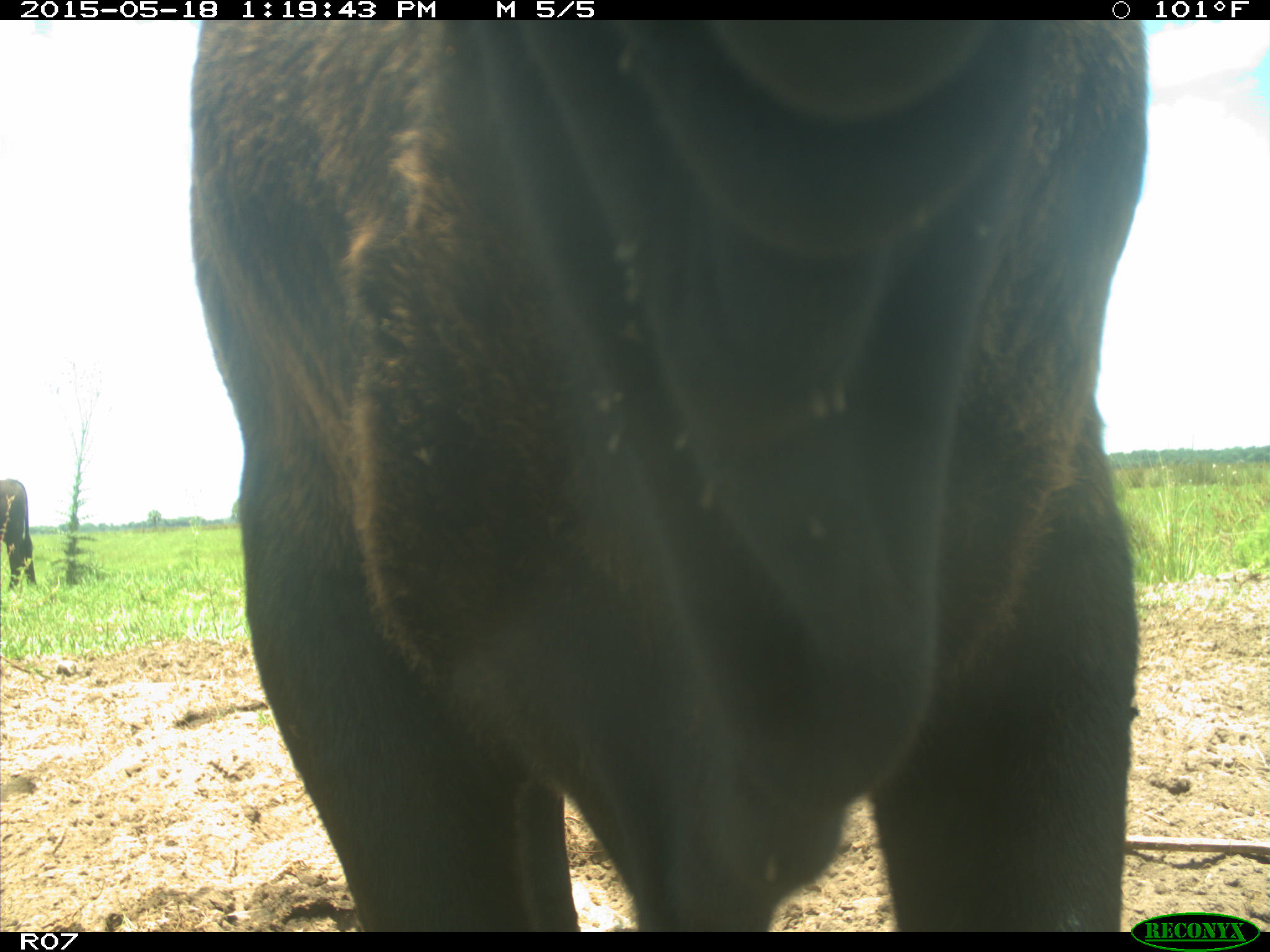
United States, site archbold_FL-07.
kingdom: Animalia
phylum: Chordata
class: Mammalia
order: Artiodactyla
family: Bovidae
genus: Bos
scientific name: Bos taurus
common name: domestic cow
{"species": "Bos taurus (domestic cow)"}